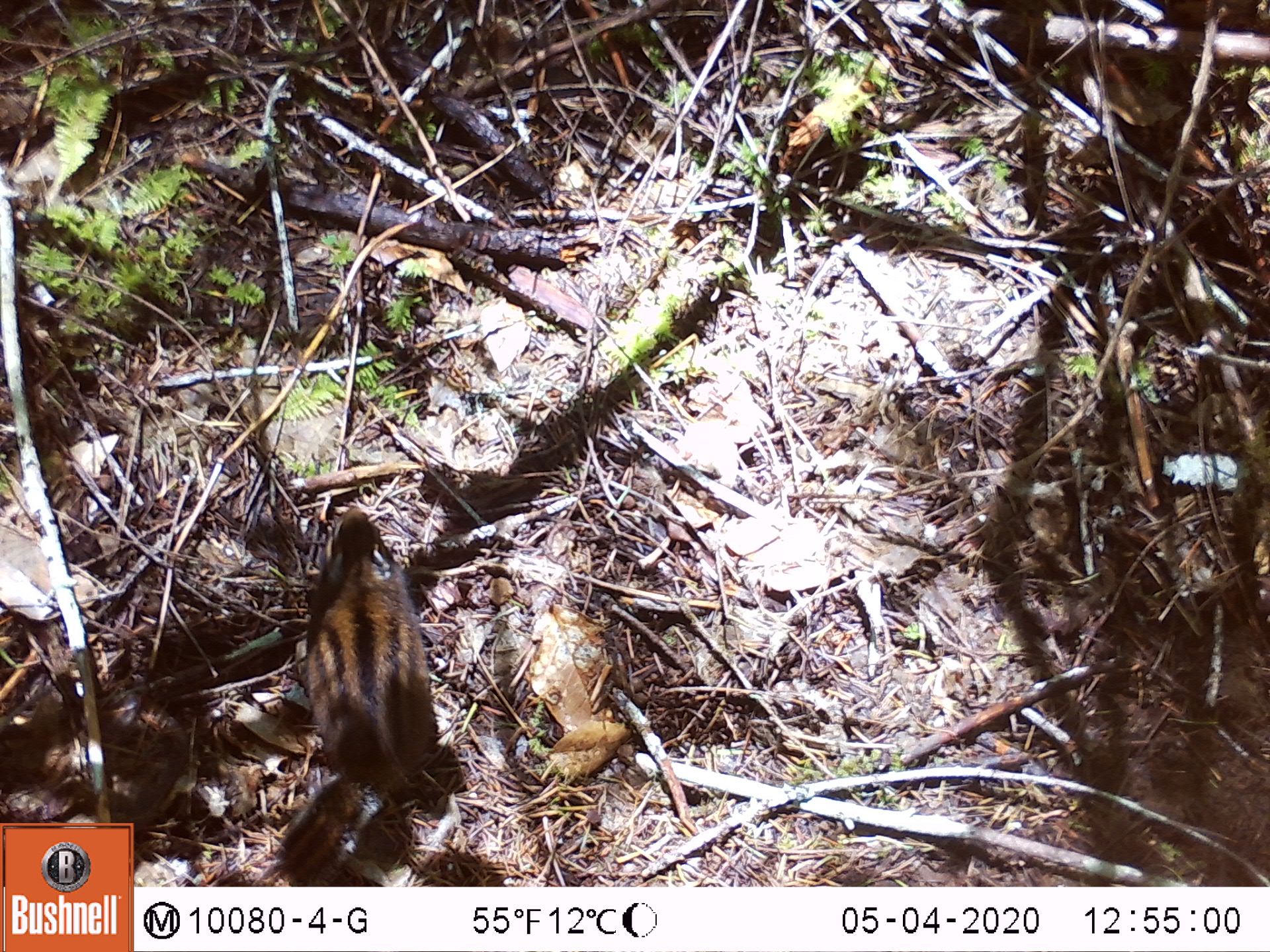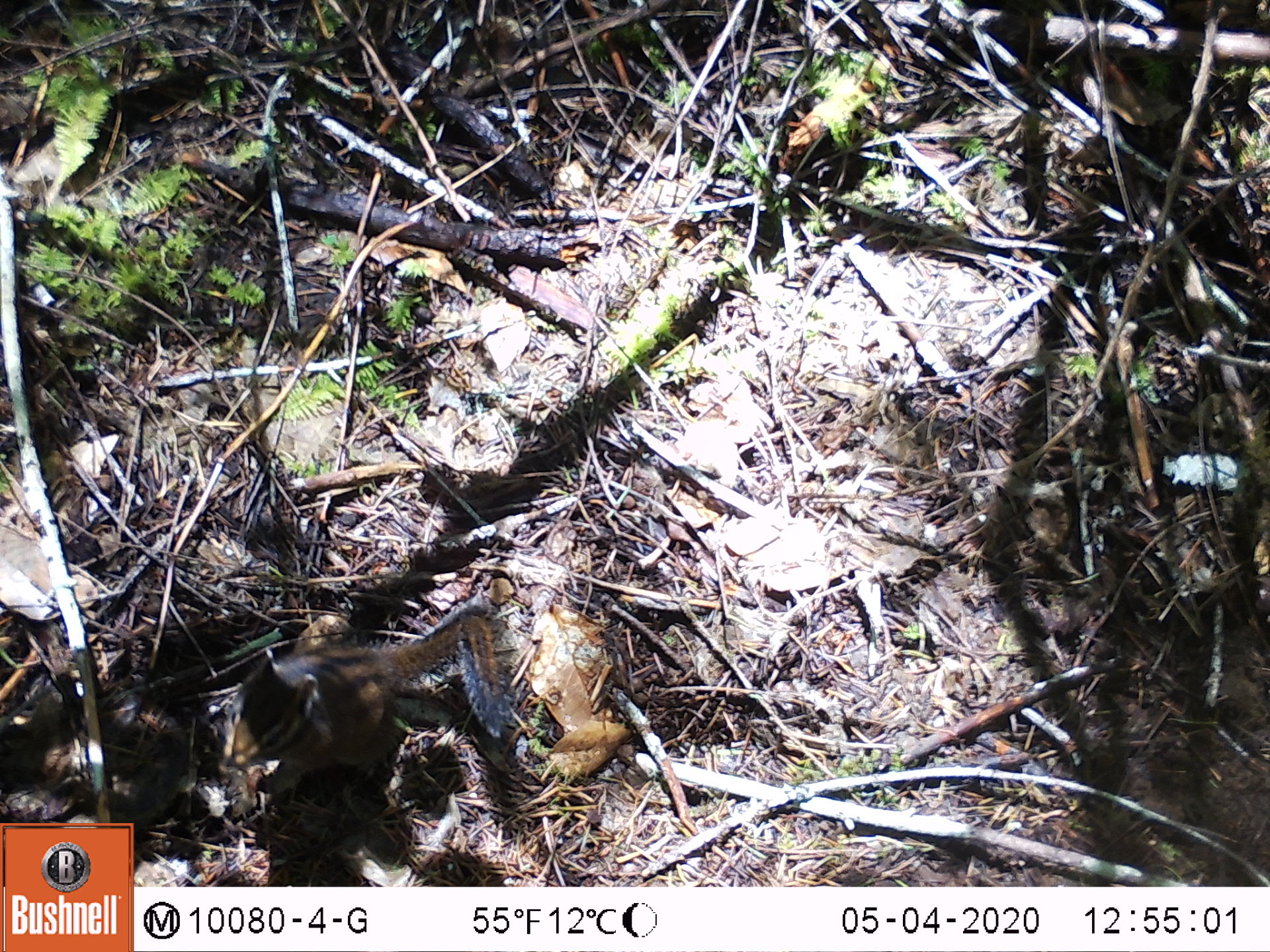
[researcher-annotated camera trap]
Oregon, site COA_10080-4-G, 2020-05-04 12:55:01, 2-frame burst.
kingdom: Animalia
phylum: Chordata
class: Mammalia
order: Rodentia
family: Sciuridae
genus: Neotamias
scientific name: Neotamias townsendii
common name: townsend's chipmunk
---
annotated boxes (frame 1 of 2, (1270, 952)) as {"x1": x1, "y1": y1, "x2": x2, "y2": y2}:
townsend's chipmunk: {"x1": 265, "y1": 496, "x2": 449, "y2": 879}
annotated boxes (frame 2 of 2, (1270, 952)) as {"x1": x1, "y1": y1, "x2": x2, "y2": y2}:
townsend's chipmunk: {"x1": 200, "y1": 592, "x2": 512, "y2": 796}